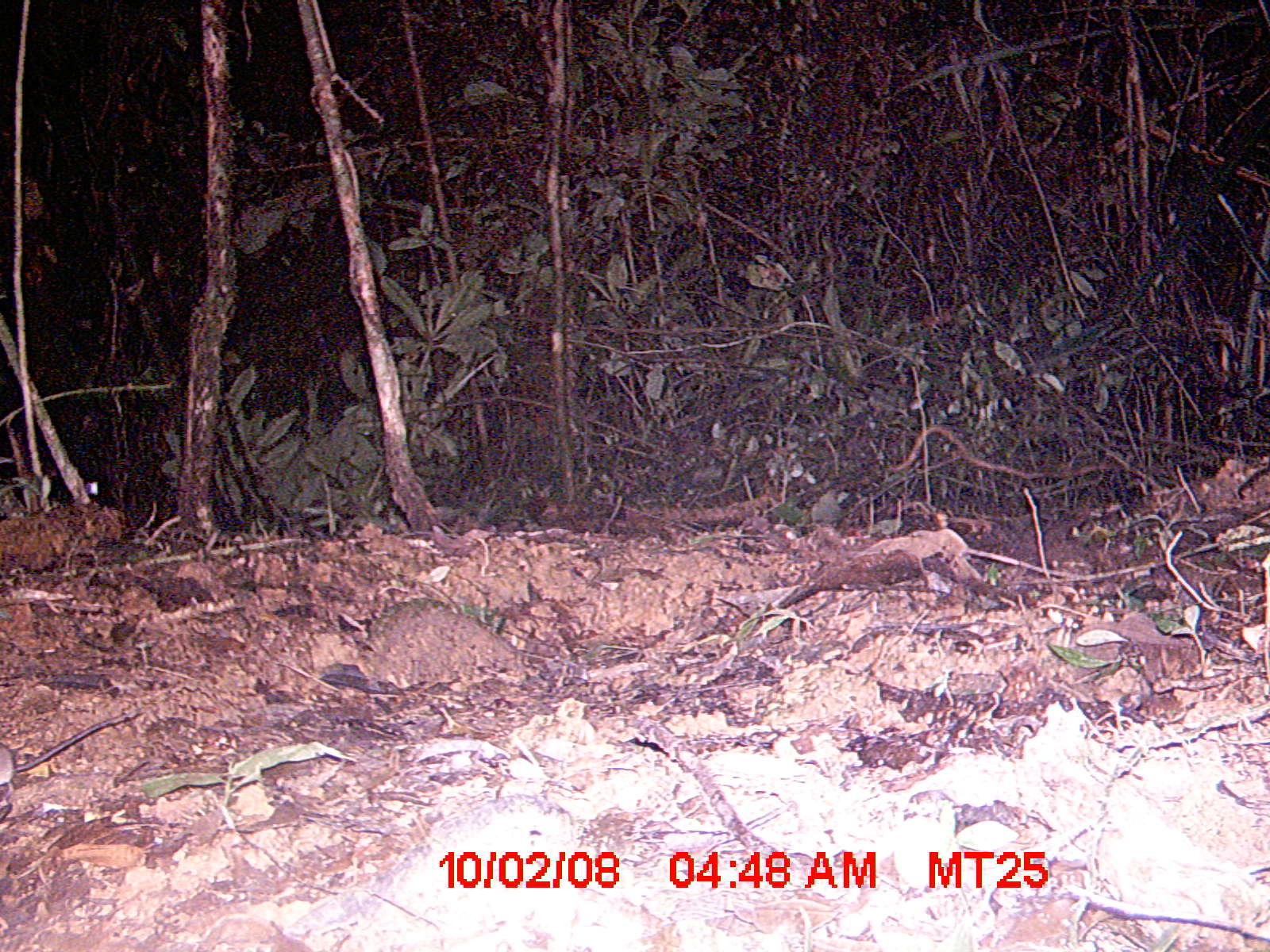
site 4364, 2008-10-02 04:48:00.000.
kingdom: Animalia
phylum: Chordata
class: Mammalia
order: Rodentia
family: Nesomyidae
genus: Nesomys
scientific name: Nesomys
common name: nesomys rodents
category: nesomys sp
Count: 1.